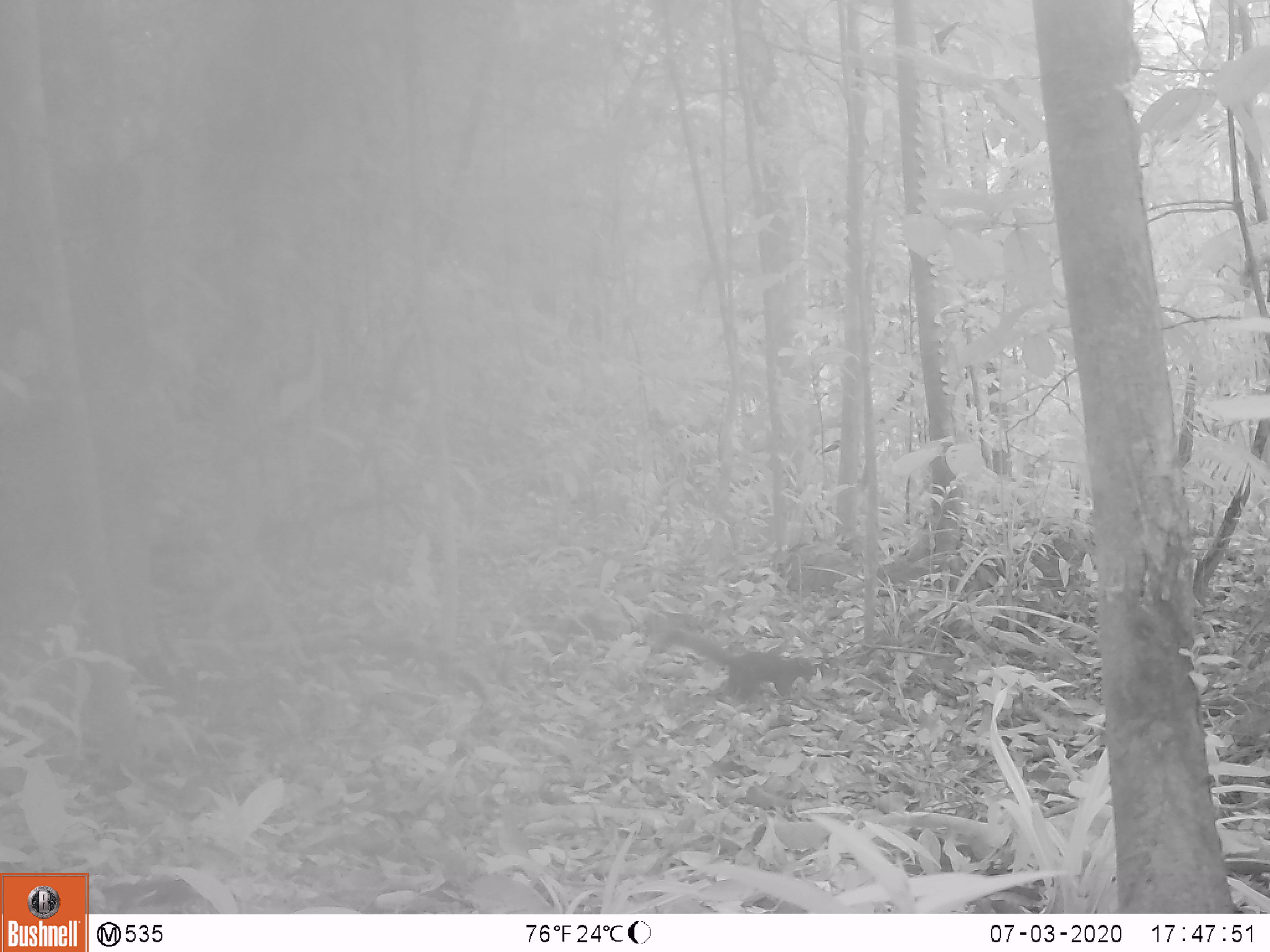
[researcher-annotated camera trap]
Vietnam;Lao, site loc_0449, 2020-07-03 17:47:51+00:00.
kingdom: Animalia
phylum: Chordata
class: Mammalia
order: Rodentia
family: Sciuridae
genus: Callosciurus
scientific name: Callosciurus erythraeus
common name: pallas's squirrel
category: pallass squirrel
Pallass squirrel (pallas's squirrel) (Callosciurus erythraeus). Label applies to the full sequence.